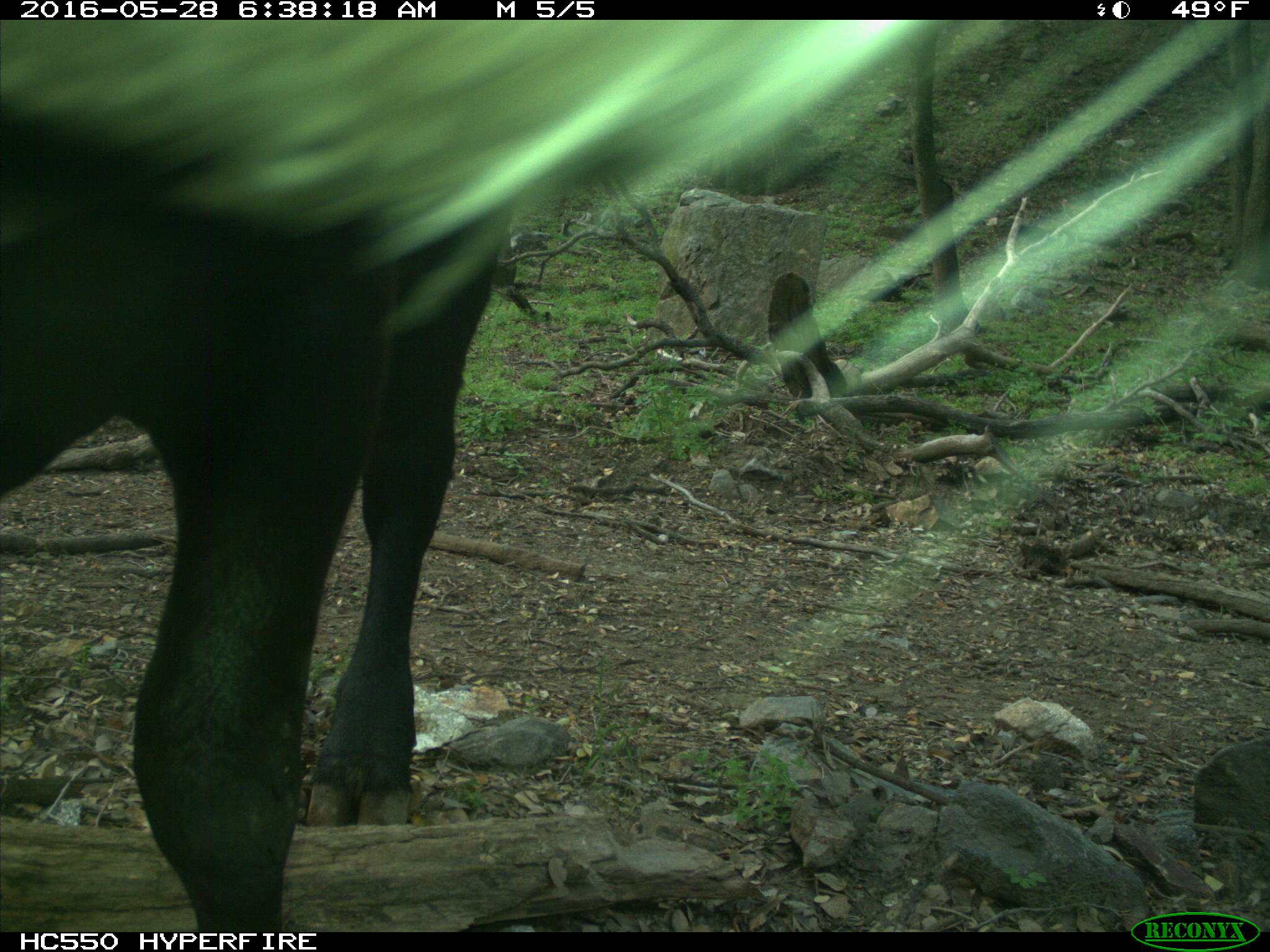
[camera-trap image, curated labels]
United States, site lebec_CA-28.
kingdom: Animalia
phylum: Chordata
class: Mammalia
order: Artiodactyla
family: Bovidae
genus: Bos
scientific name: Bos taurus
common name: domestic cow